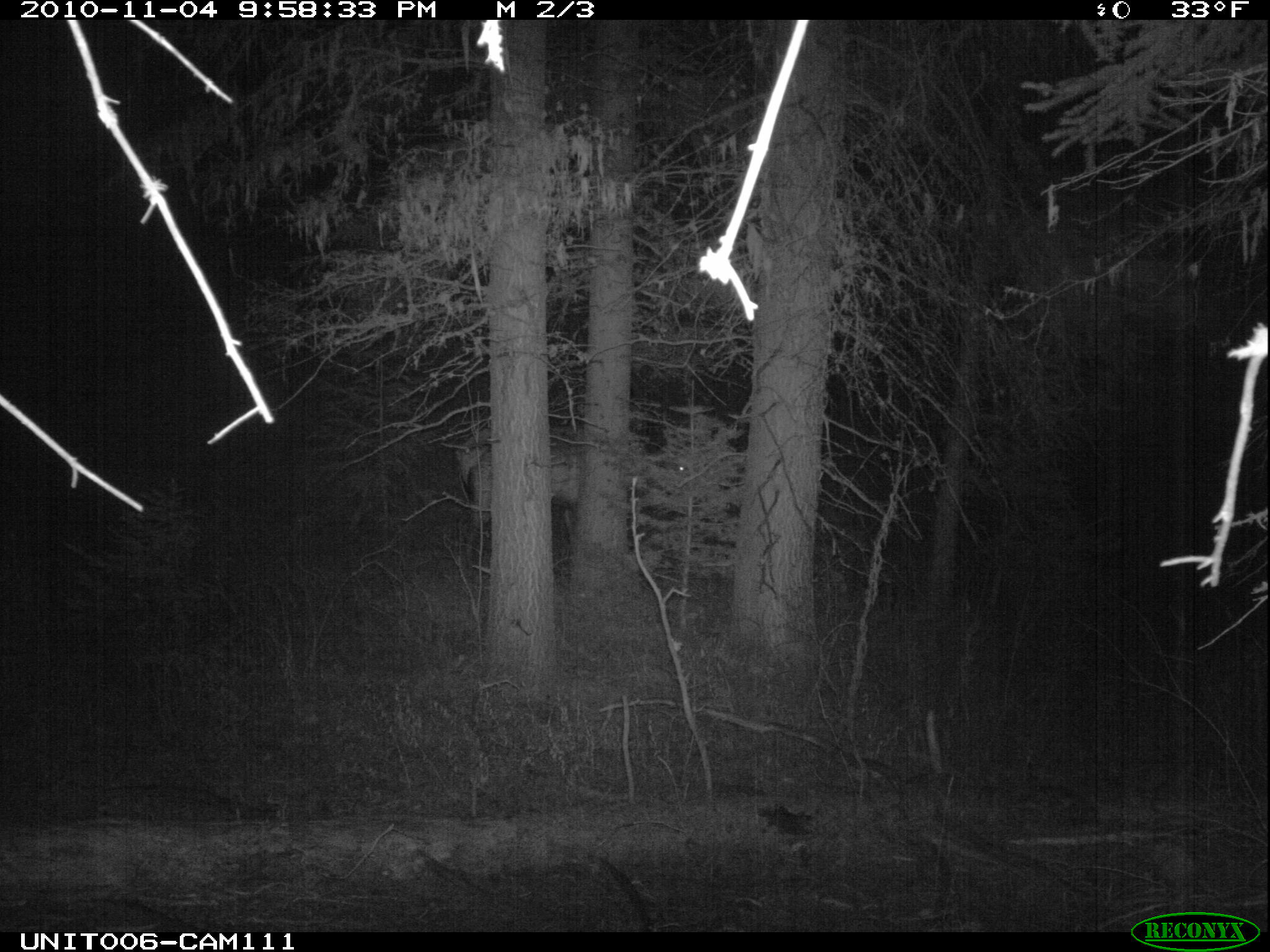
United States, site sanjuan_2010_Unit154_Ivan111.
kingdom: Animalia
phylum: Chordata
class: Mammalia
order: Artiodactyla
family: Cervidae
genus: Cervus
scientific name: Cervus elaphus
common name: red deer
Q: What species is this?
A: Cervus elaphus (red deer).